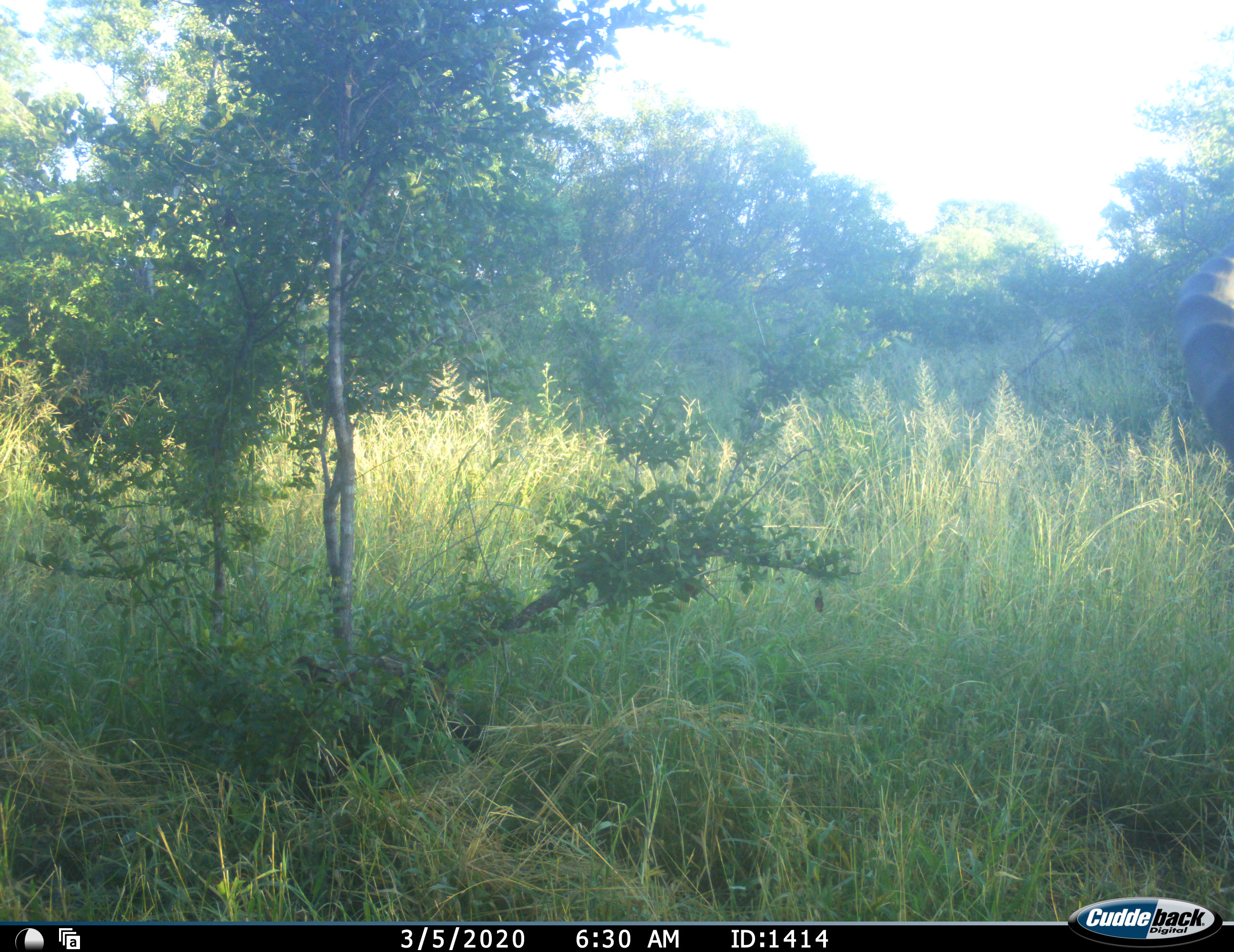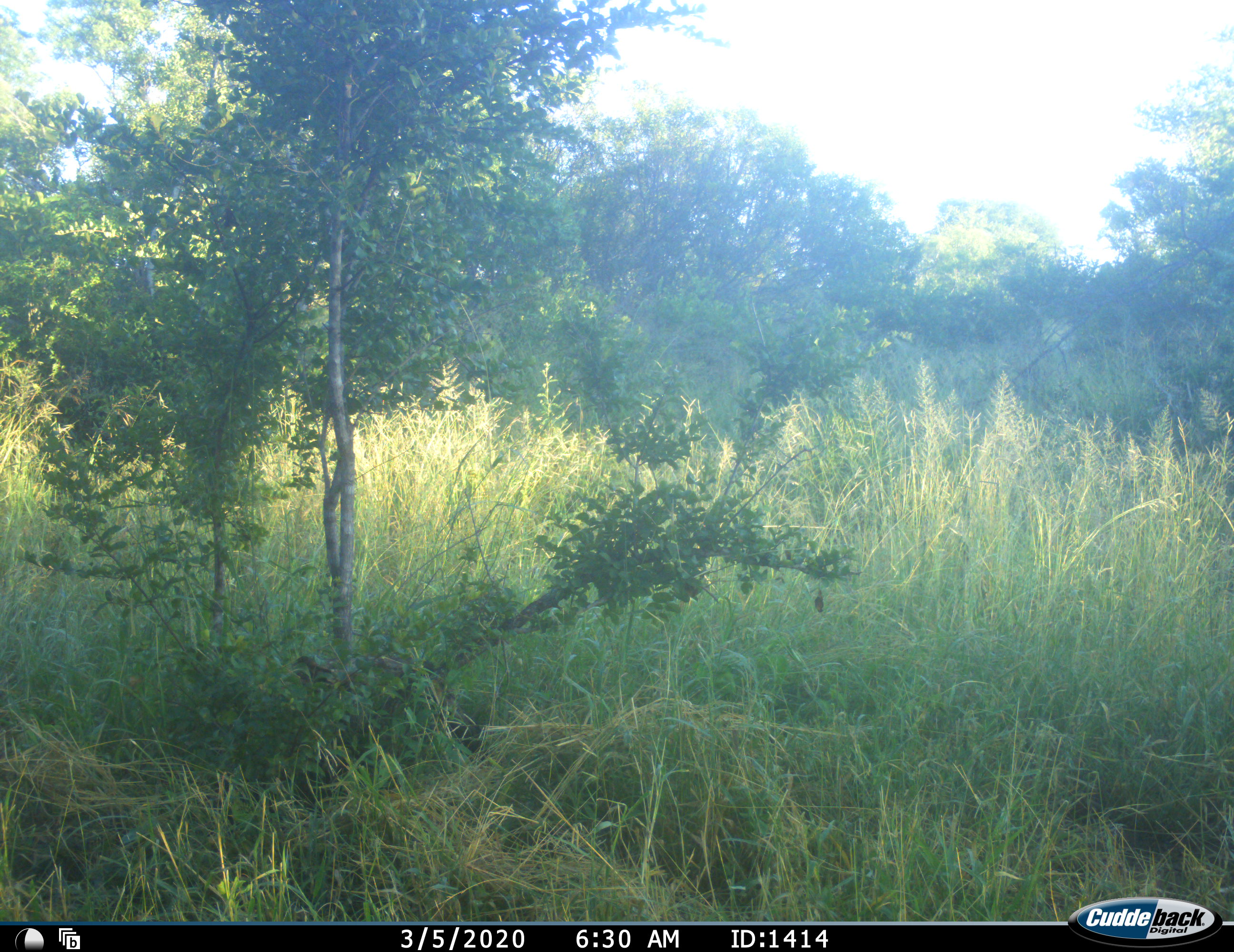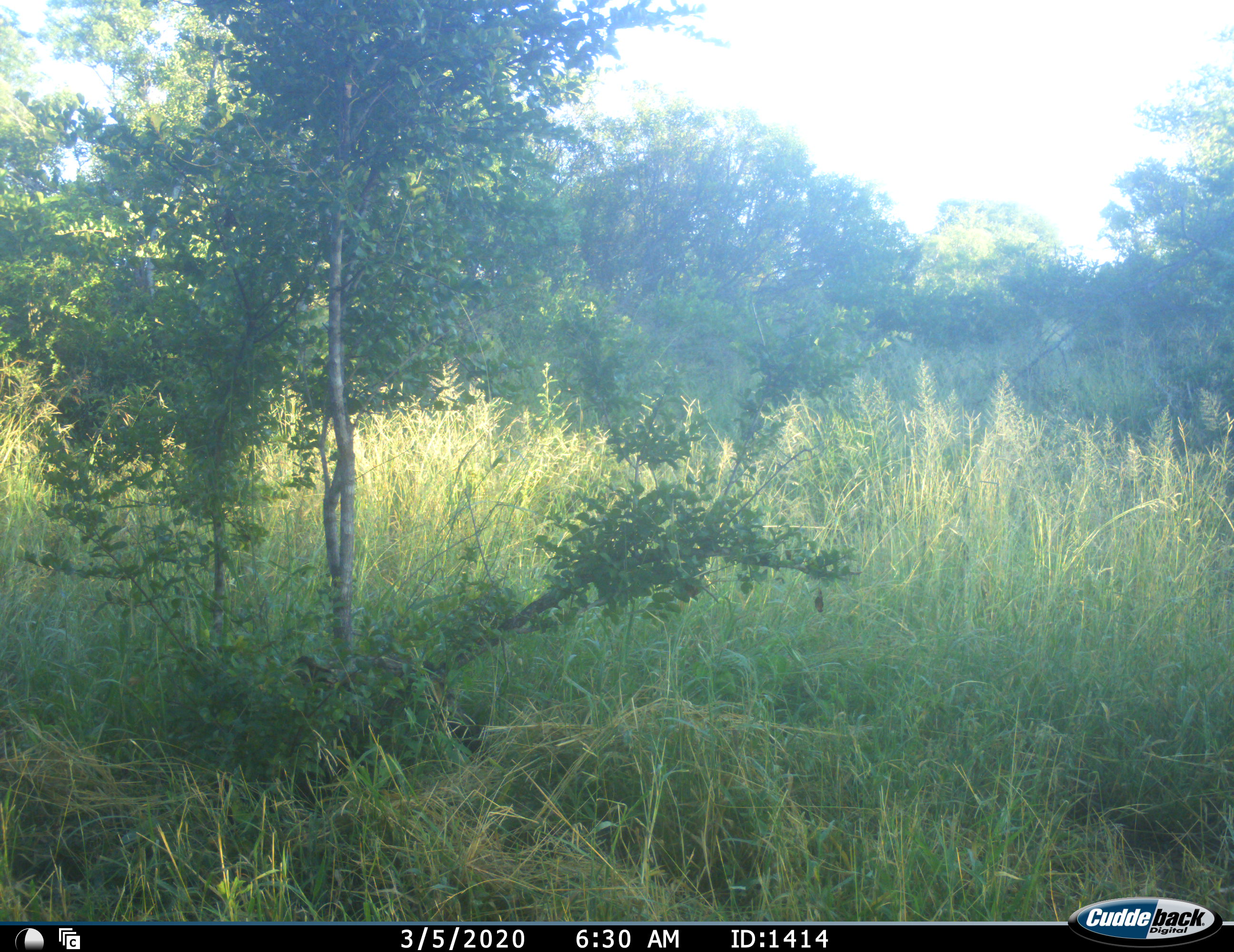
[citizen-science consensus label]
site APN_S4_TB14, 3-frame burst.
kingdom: Animalia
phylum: Chordata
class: Mammalia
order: Artiodactyla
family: Bovidae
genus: Aepyceros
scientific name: Aepyceros melampus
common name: impala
Impala (Aepyceros melampus), count 1. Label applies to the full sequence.